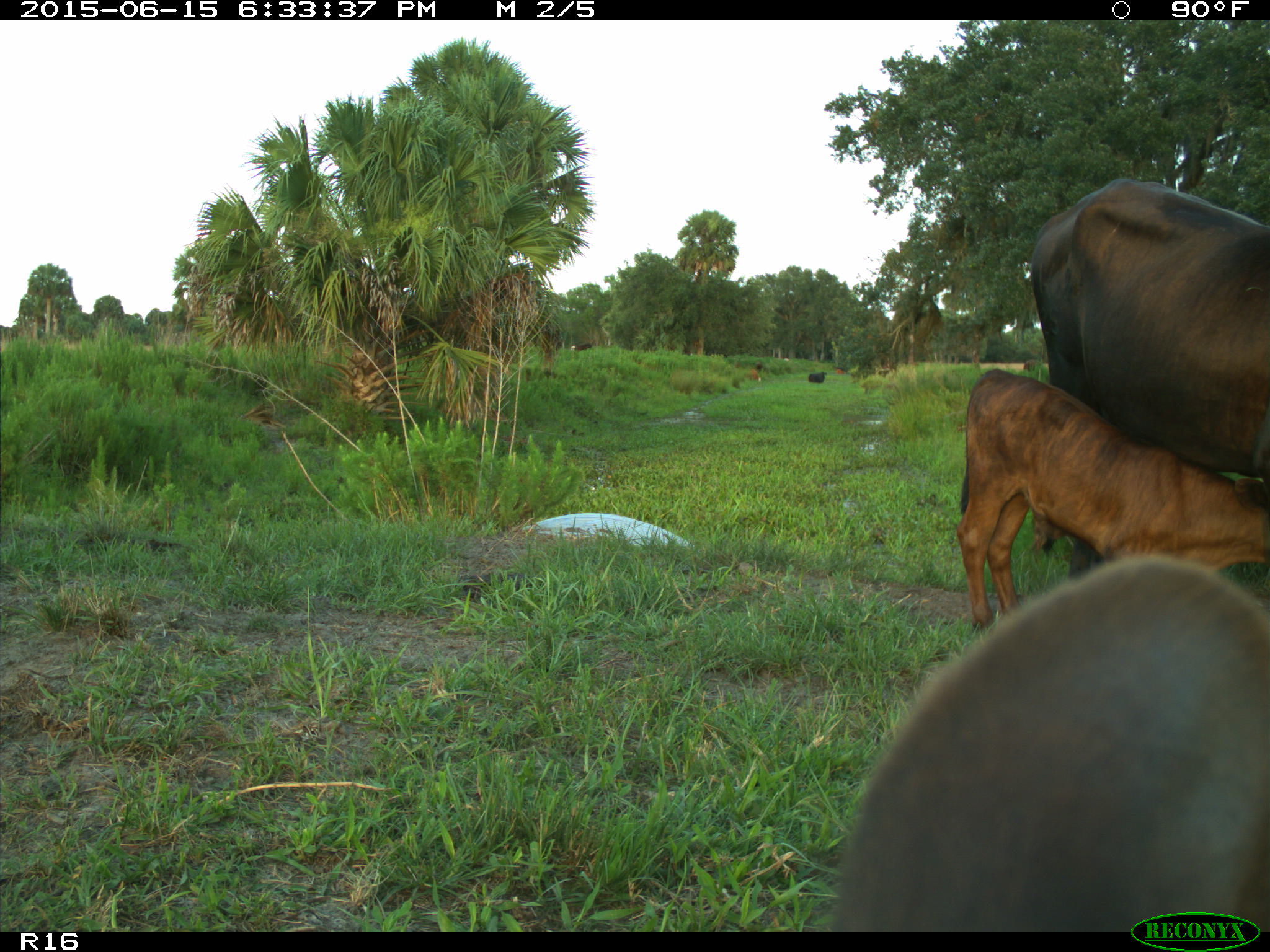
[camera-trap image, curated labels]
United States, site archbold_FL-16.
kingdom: Animalia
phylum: Chordata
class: Mammalia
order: Artiodactyla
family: Bovidae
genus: Bos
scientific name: Bos taurus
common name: domestic cow